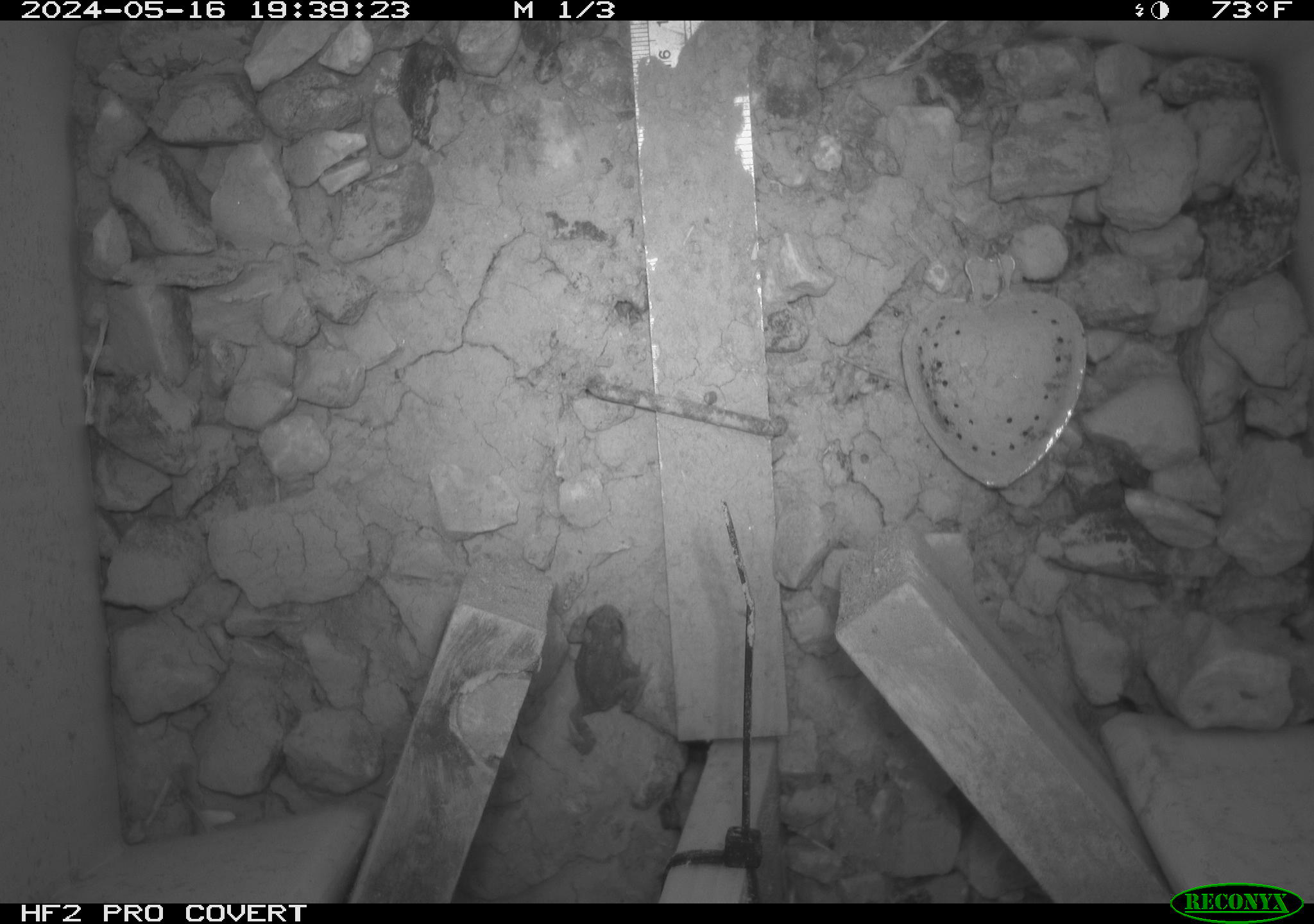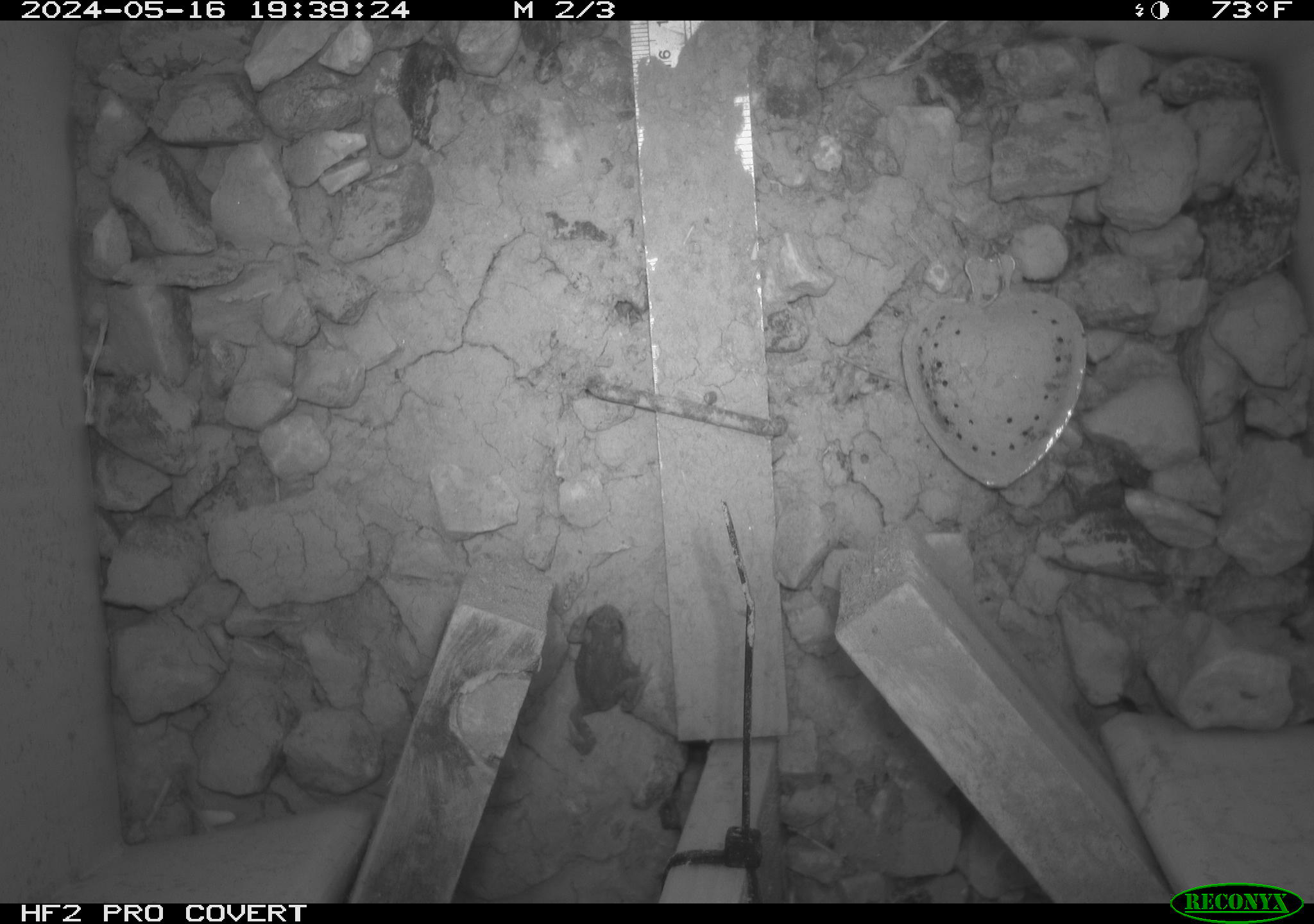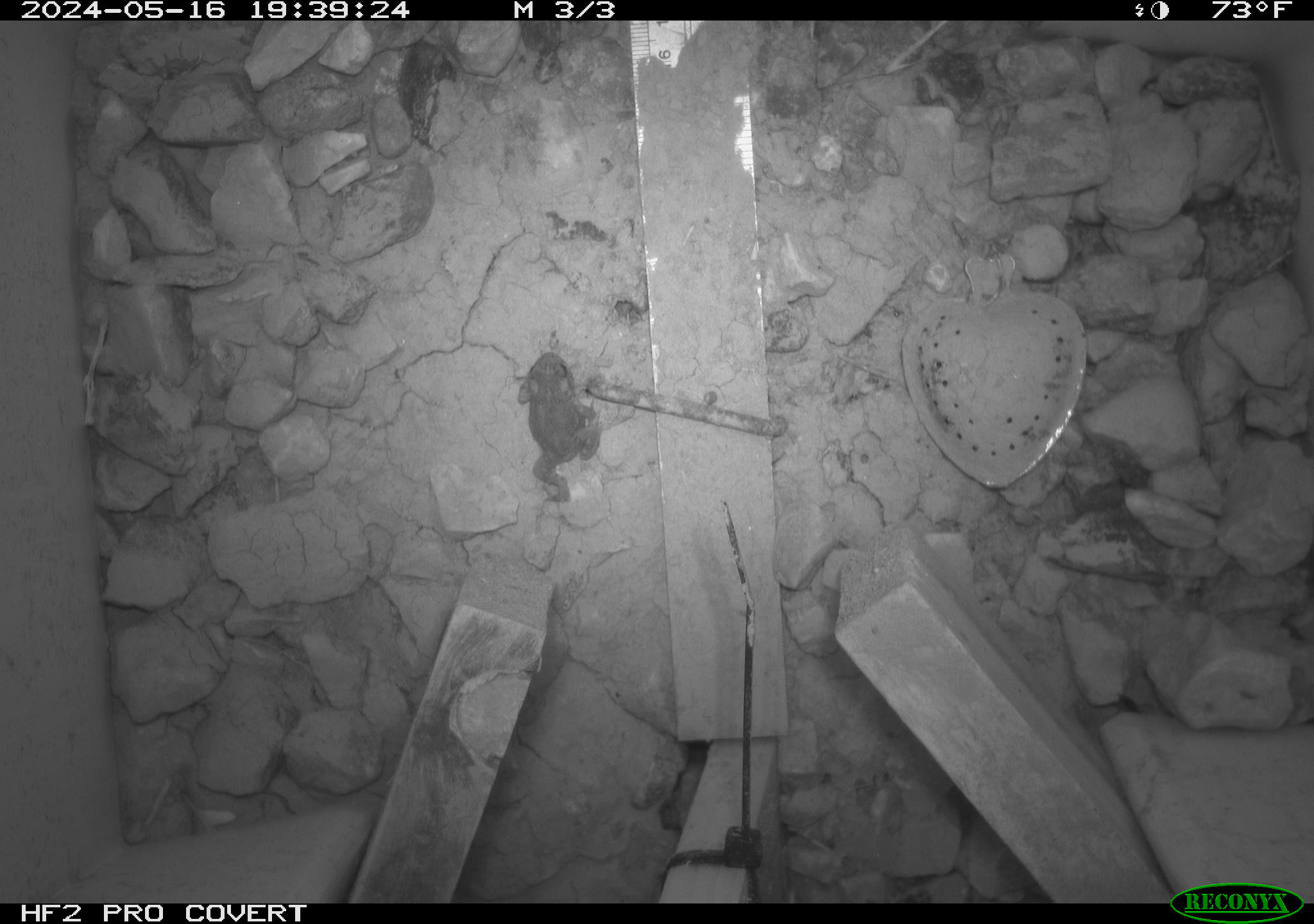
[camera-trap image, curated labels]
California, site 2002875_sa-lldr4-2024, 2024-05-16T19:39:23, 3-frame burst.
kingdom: Animalia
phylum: Chordata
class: Amphibia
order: Anura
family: Bufonidae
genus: Anaxyrus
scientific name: Anaxyrus boreas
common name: western toad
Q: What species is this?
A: Western toad (Anaxyrus boreas).